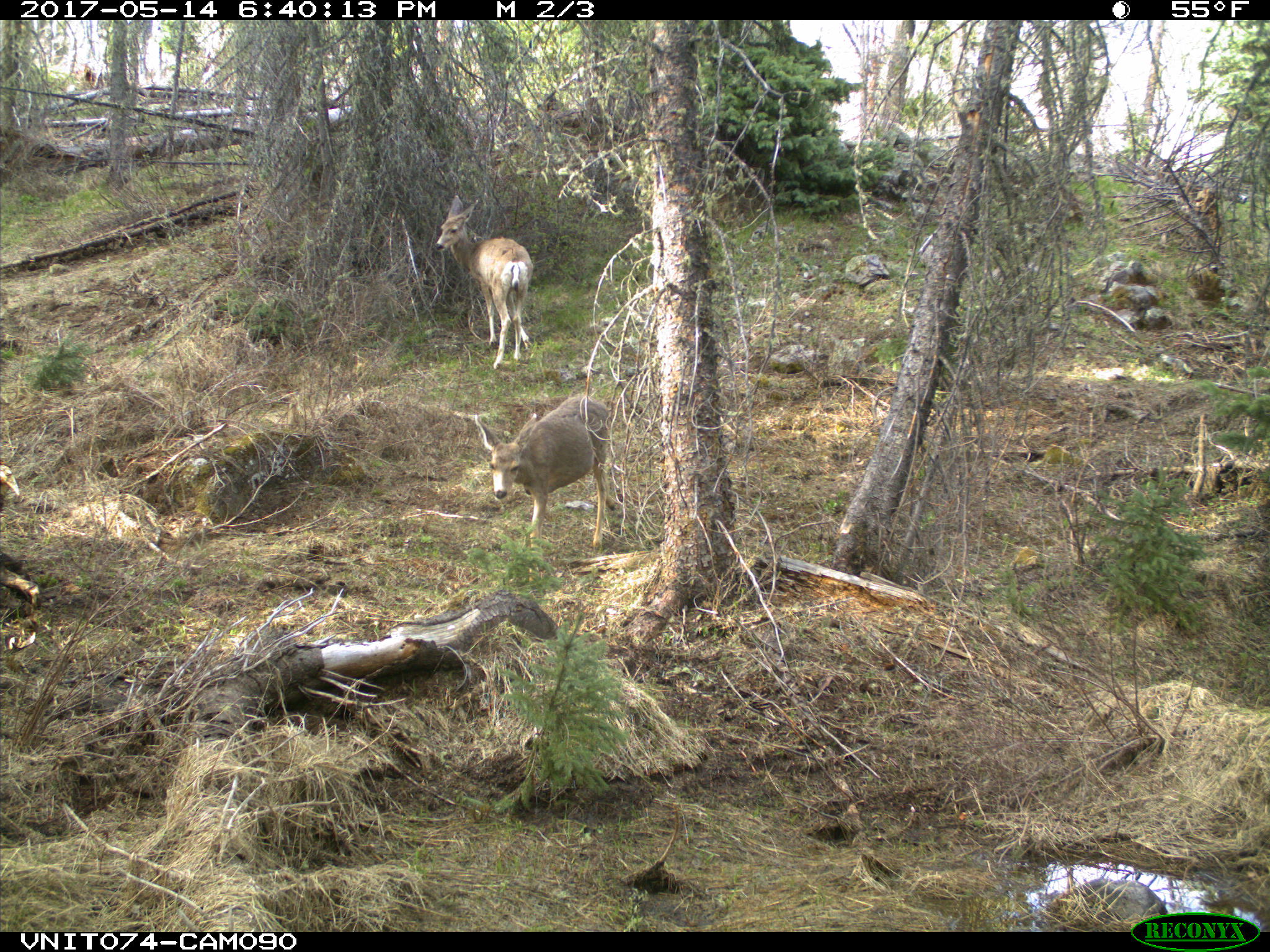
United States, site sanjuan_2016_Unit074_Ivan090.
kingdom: Animalia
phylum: Chordata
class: Mammalia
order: Artiodactyla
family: Cervidae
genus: Odocoileus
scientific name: Odocoileus hemionus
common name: mule deer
Odocoileus hemionus (mule deer).